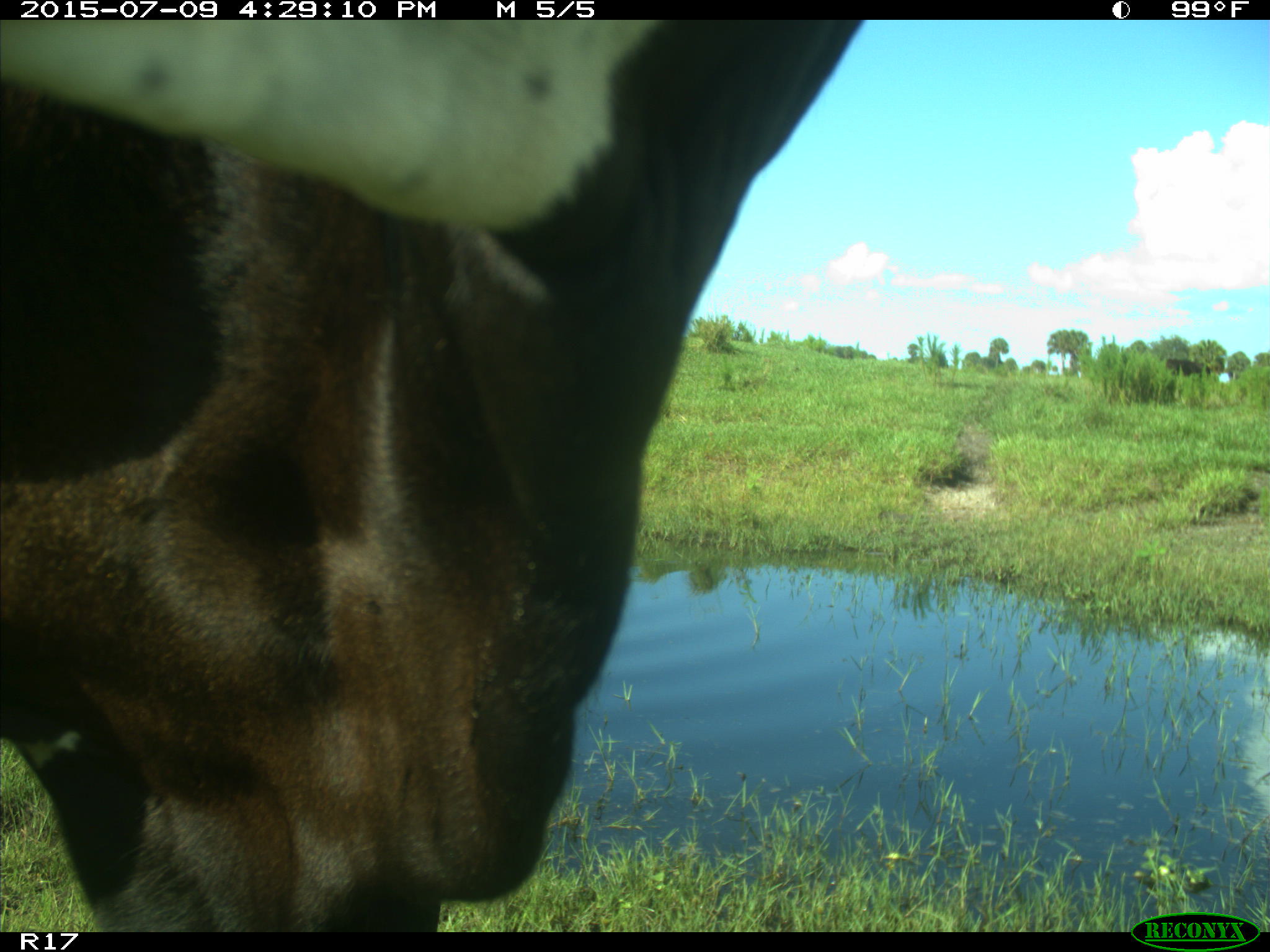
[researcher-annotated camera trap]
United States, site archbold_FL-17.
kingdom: Animalia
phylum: Chordata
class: Mammalia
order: Artiodactyla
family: Bovidae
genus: Bos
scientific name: Bos taurus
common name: domestic cow